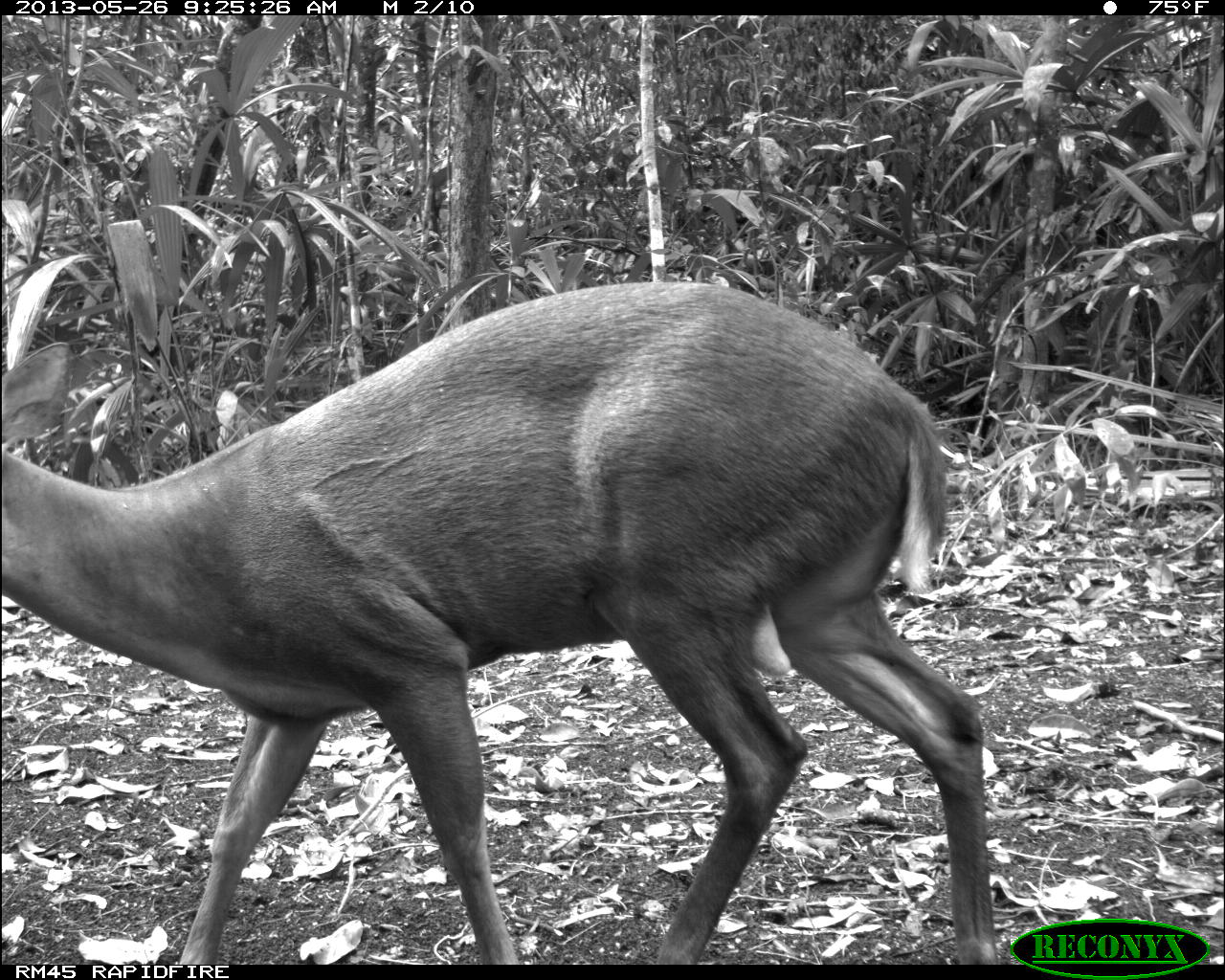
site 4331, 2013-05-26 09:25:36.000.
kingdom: Animalia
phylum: Chordata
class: Mammalia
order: Artiodactyla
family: Cervidae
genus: Mazama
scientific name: Mazama temama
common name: central american red brocket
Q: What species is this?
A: Mazama temama (central american red brocket).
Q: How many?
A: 1.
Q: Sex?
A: Male.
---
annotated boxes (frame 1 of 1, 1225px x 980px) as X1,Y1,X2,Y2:
mazama temama: 0,282,996,965